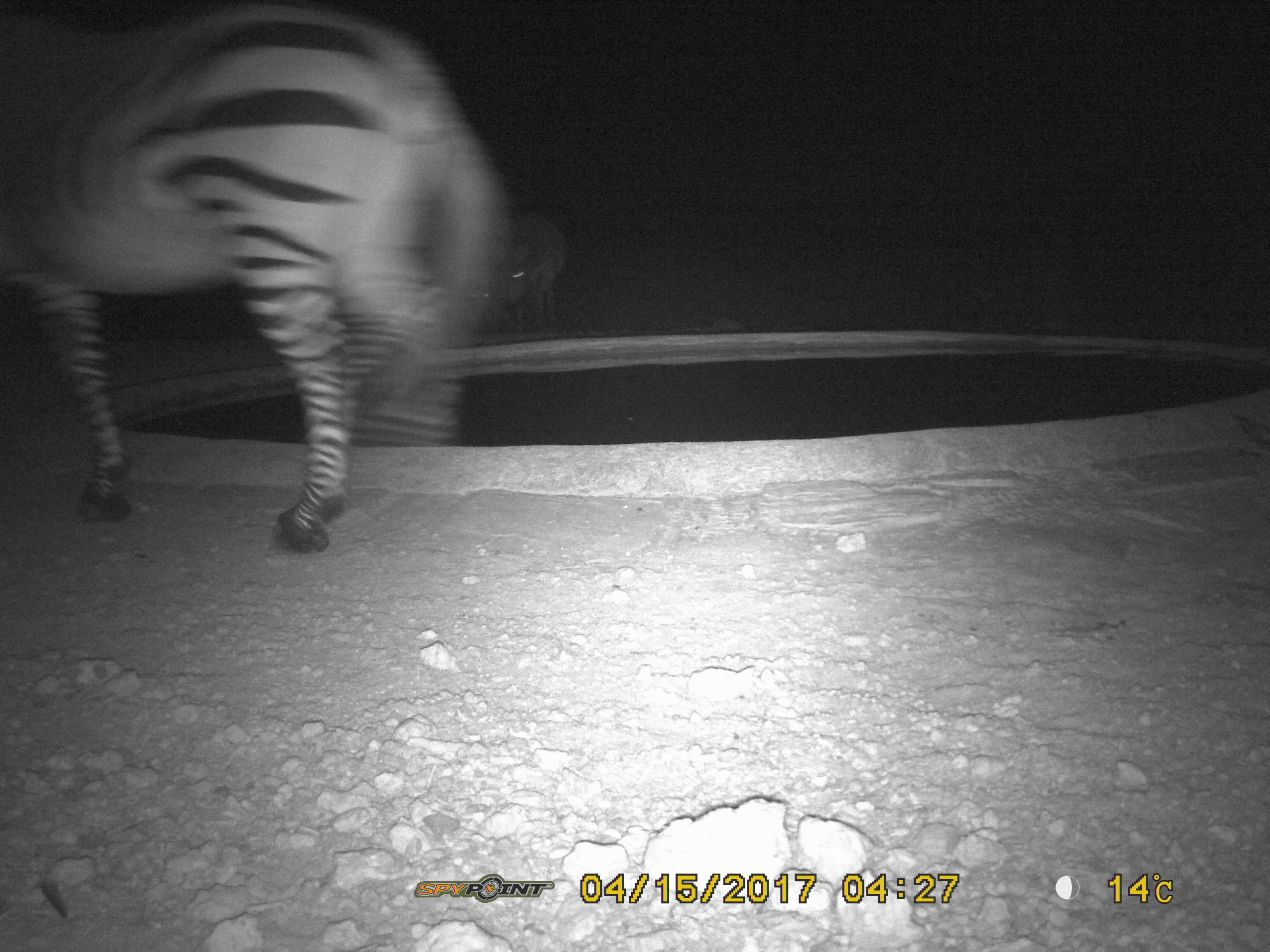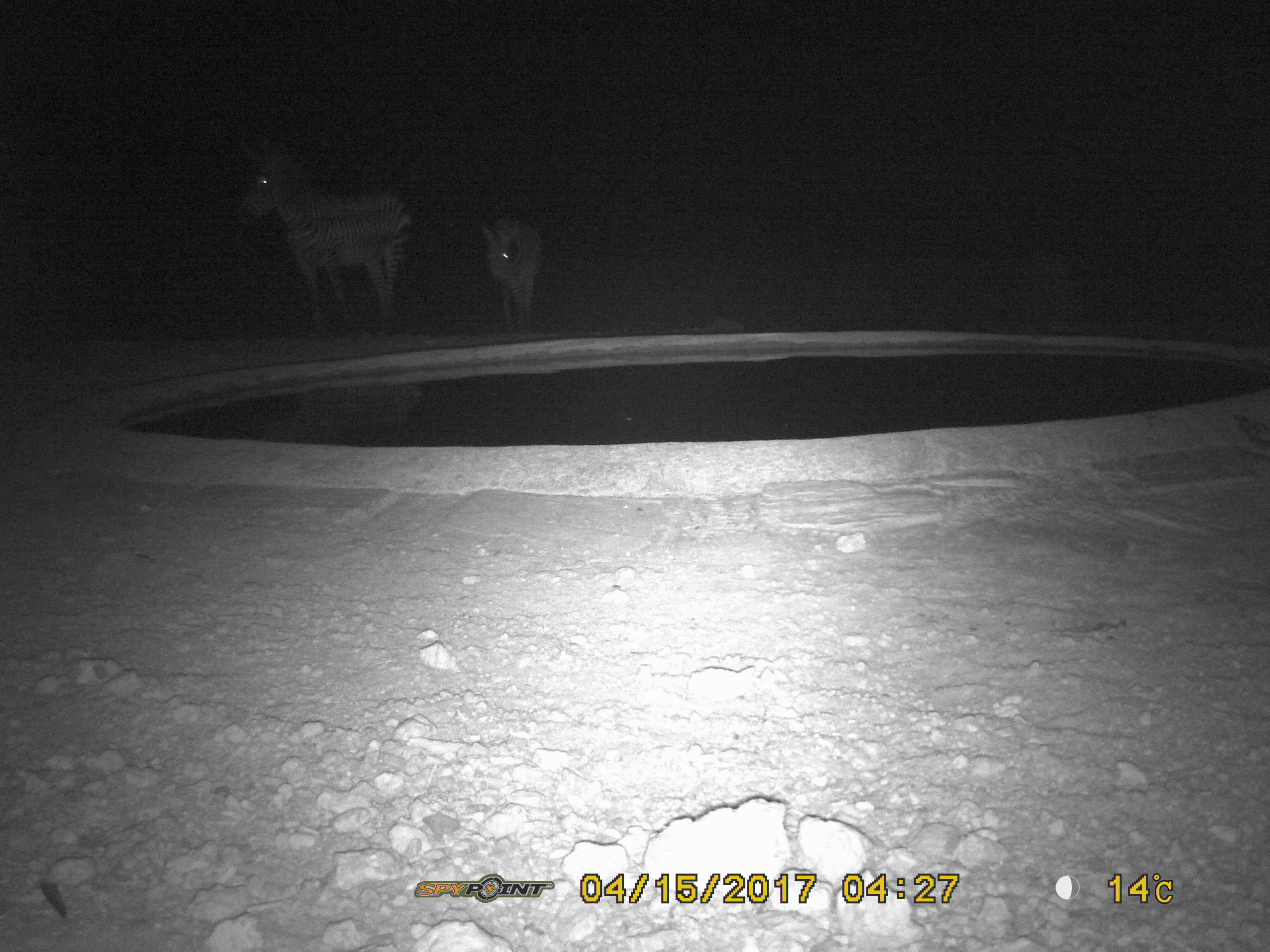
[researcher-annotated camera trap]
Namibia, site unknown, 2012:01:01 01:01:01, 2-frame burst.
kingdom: Animalia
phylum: Chordata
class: Mammalia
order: Perissodactyla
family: Equidae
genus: Equus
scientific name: Equus zebra hartmannae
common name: hartmann's mountain zebra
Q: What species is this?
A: Equus zebra hartmannae (hartmann's mountain zebra).